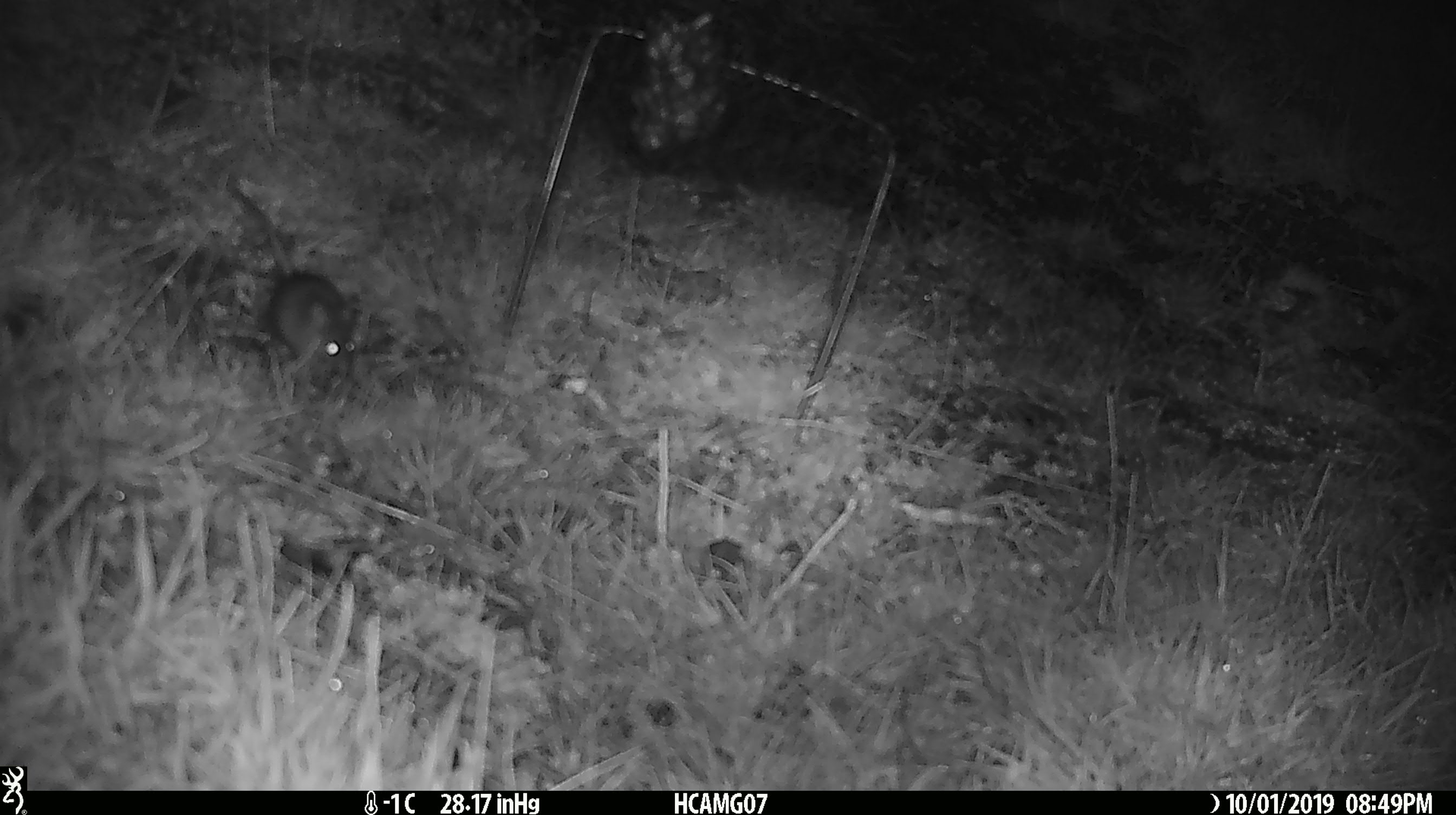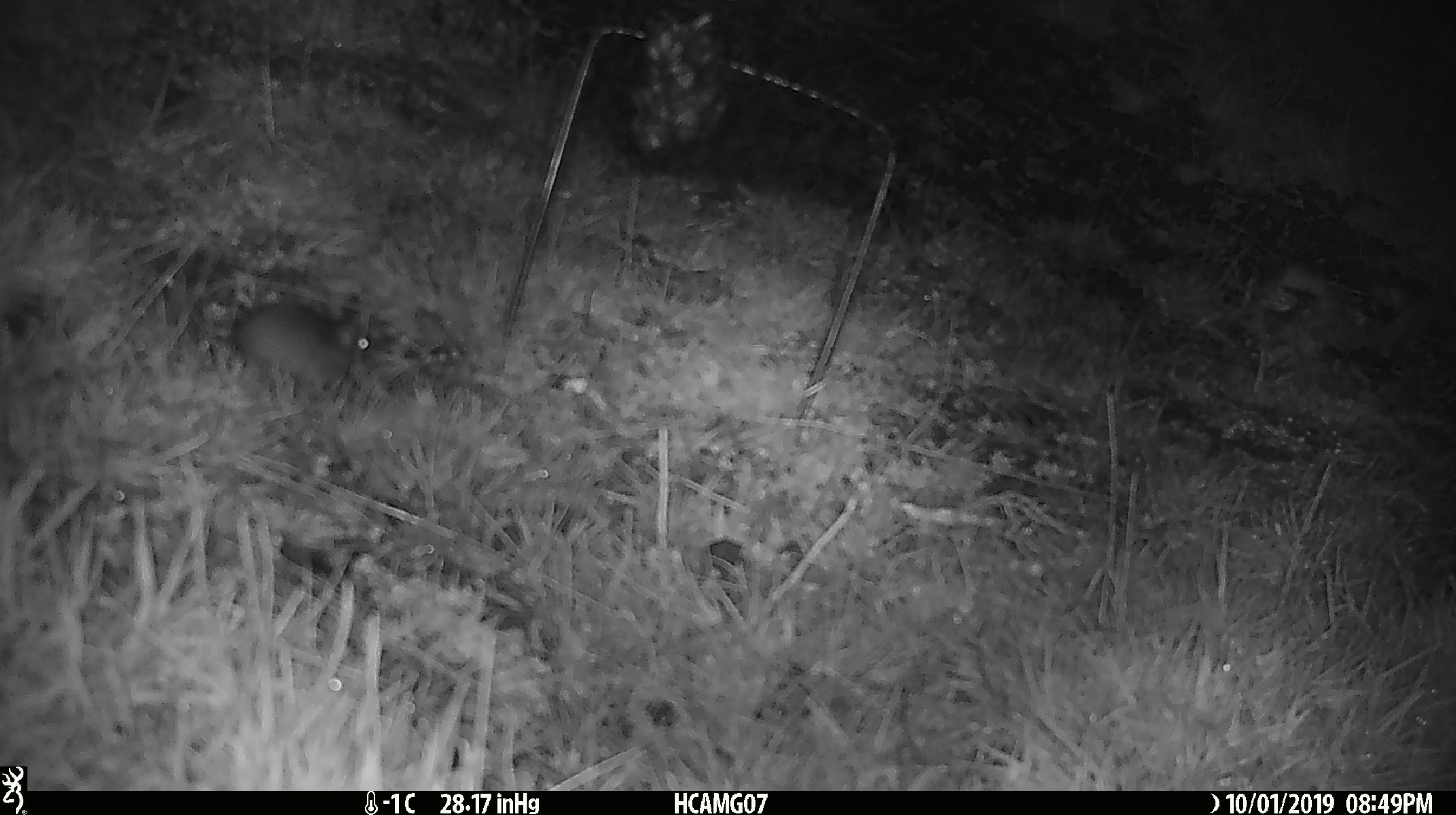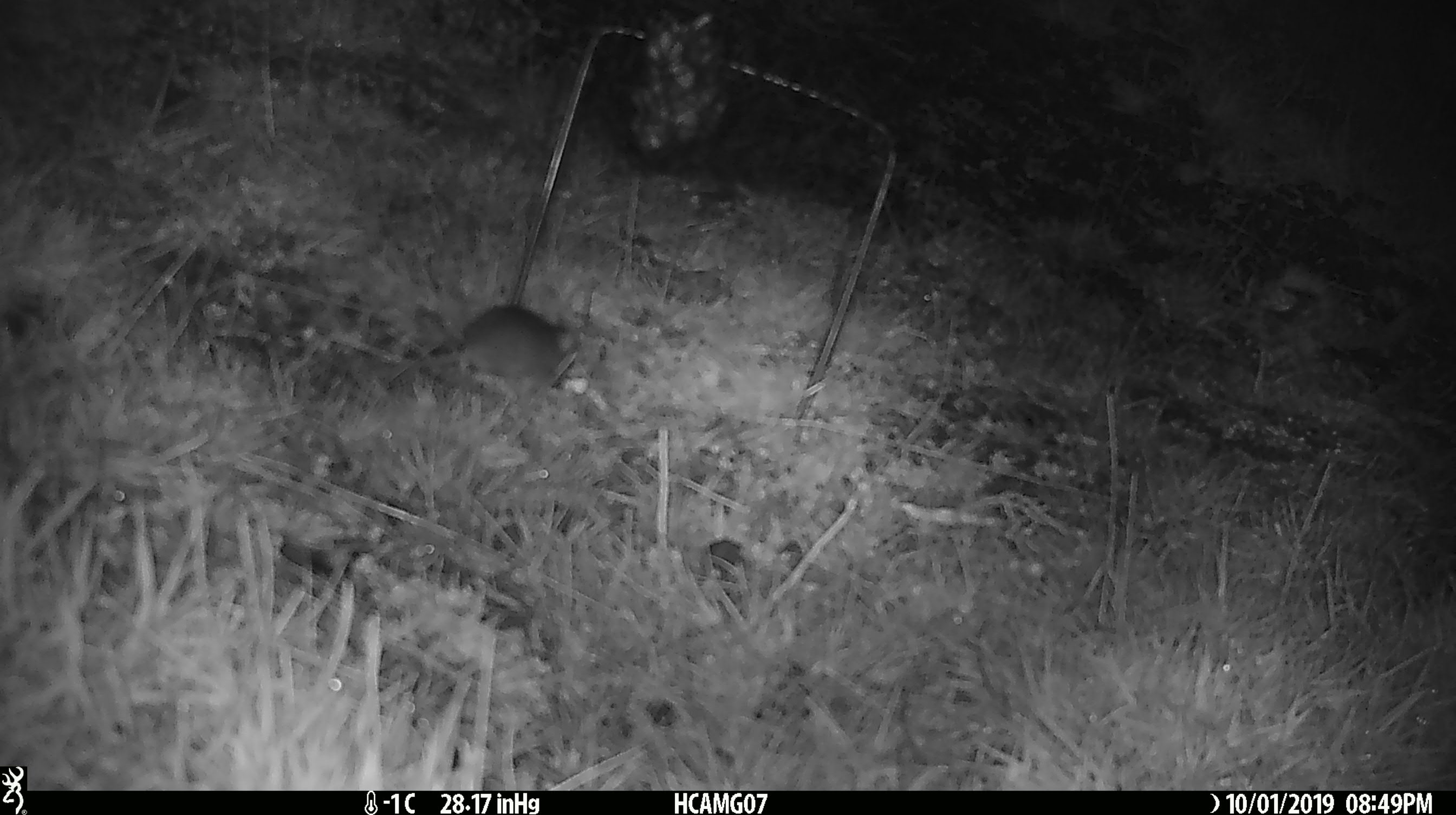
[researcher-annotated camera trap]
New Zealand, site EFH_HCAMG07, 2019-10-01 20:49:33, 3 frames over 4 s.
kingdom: Animalia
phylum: Chordata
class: Mammalia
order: Rodentia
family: Muridae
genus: Mus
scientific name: Mus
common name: mouse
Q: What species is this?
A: Mouse (Mus).